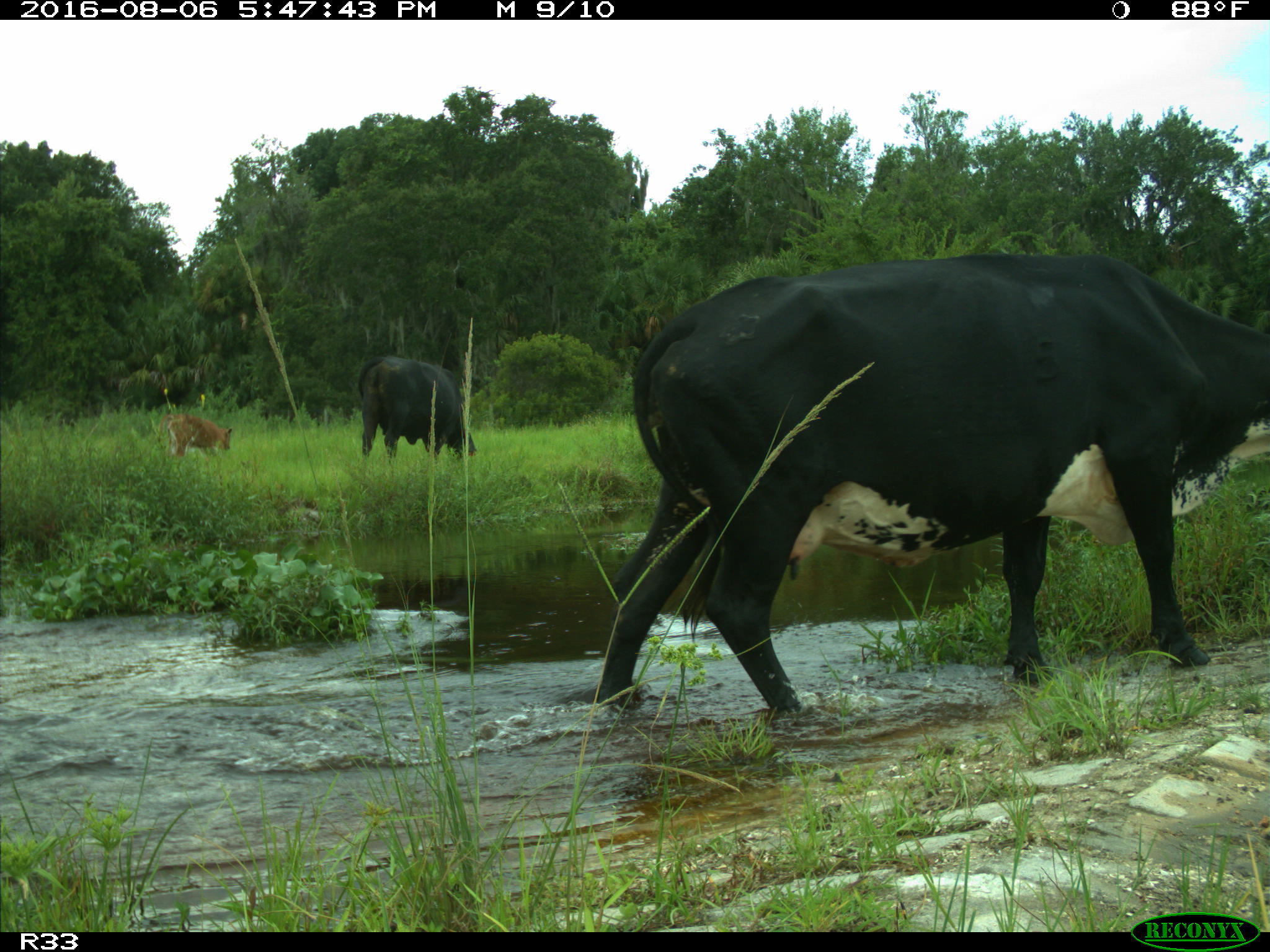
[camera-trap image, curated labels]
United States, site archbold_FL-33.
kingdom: Animalia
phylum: Chordata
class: Mammalia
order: Artiodactyla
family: Bovidae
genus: Bos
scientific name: Bos taurus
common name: domestic cow